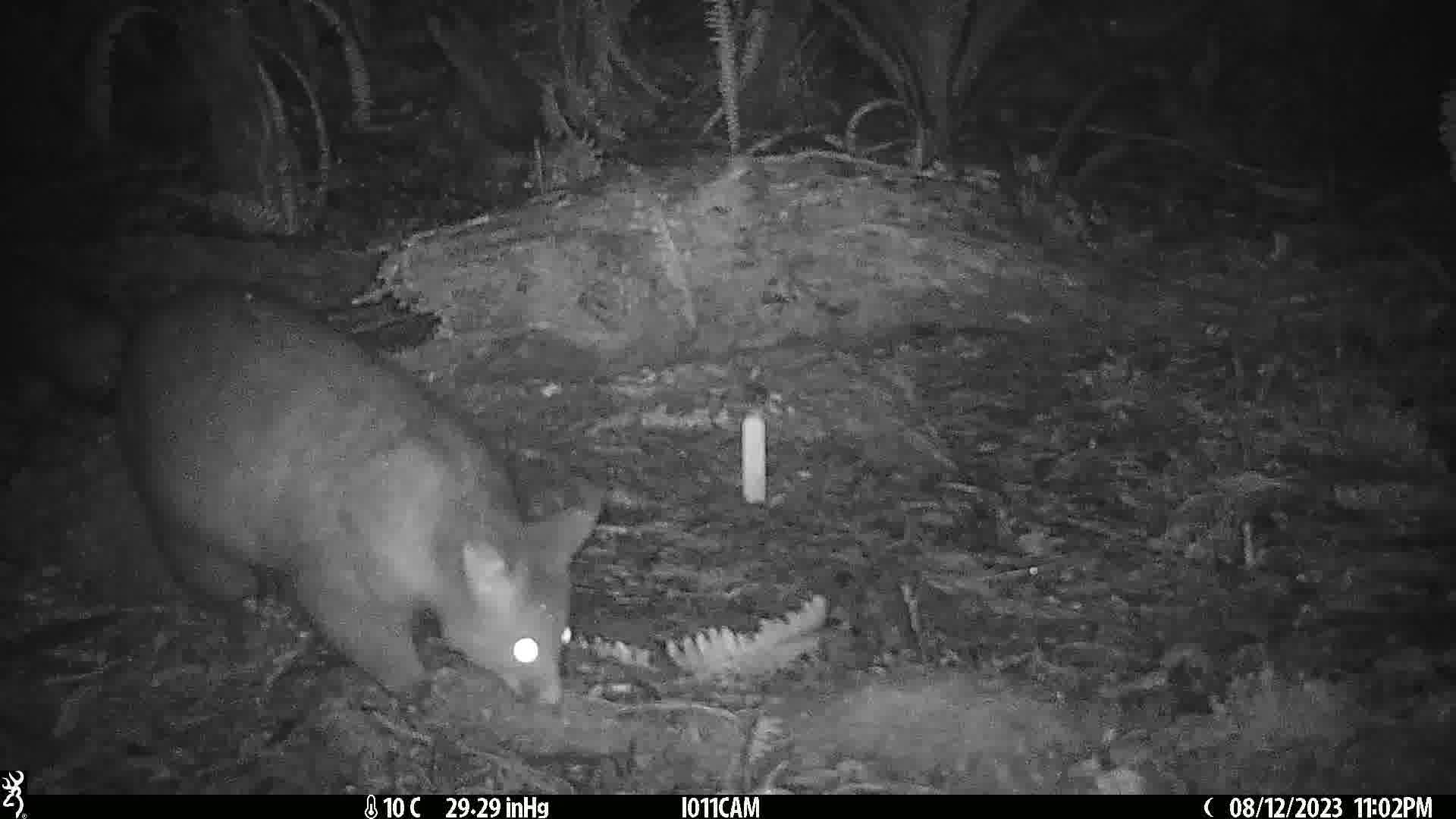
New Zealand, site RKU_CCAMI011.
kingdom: Animalia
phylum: Chordata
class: Mammalia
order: Diprotodontia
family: Phalangeridae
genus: Trichosurus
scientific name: Trichosurus vulpecula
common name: common brushtail possum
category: possum